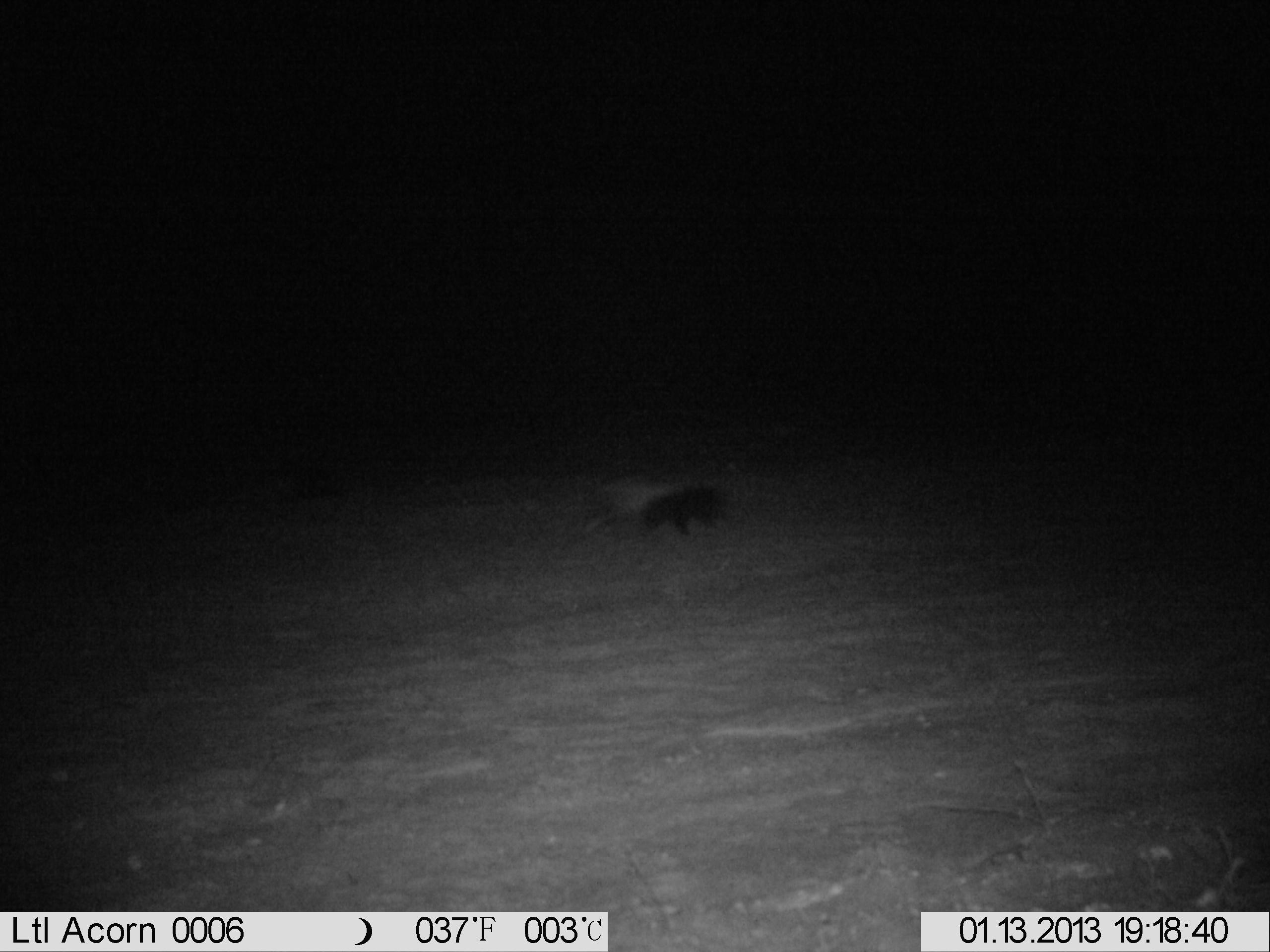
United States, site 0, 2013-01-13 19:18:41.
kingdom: Animalia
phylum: Chordata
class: Mammalia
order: Carnivora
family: Mephitidae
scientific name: Mephitidae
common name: skunk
Skunk (Mephitidae).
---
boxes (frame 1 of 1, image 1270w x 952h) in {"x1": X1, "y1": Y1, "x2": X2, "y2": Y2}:
skunk: {"x1": 584, "y1": 454, "x2": 762, "y2": 570}